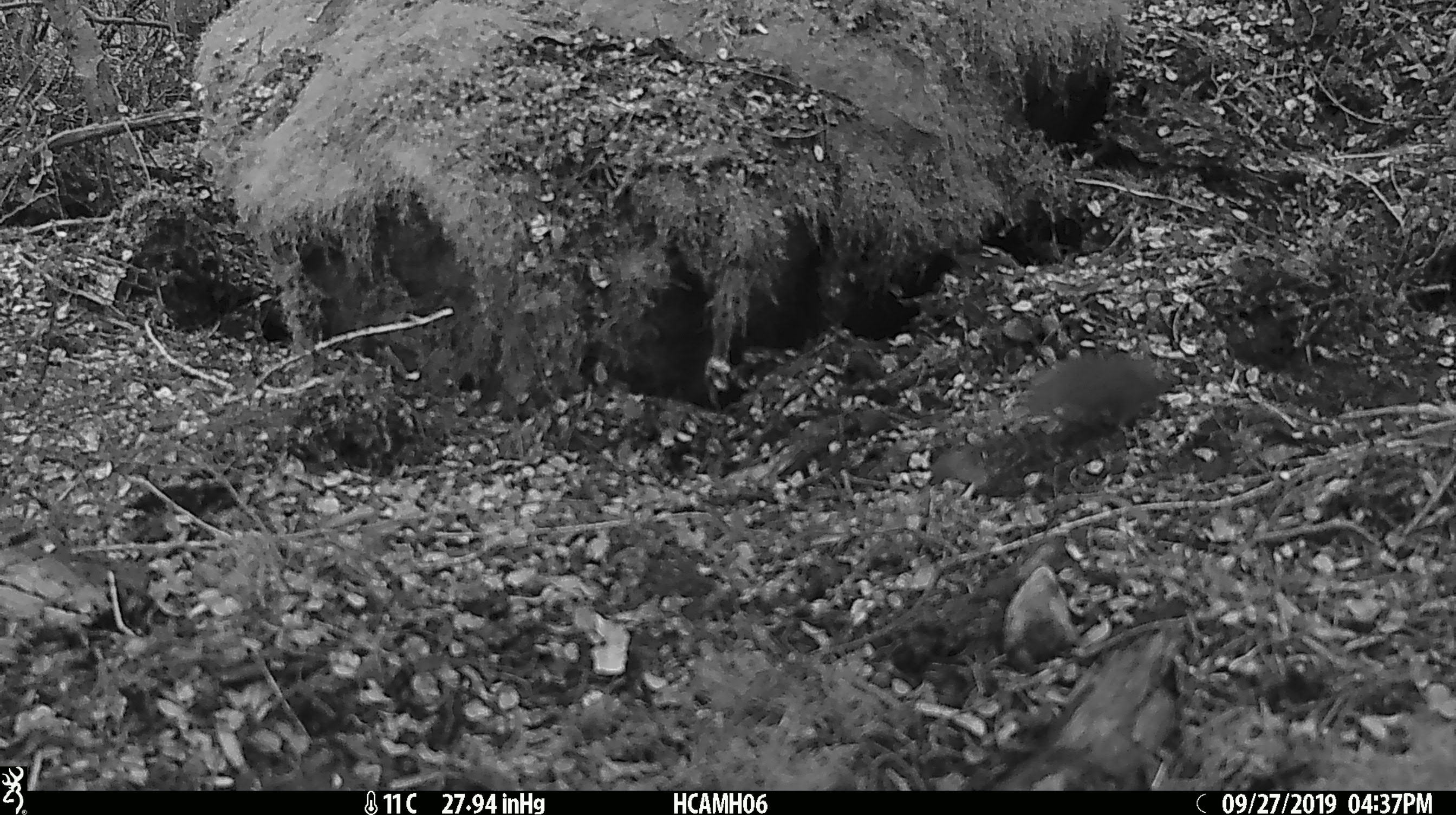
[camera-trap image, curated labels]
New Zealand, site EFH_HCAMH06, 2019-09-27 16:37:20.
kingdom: Animalia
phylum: Chordata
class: Mammalia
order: Rodentia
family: Muridae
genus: Mus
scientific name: Mus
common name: mouse